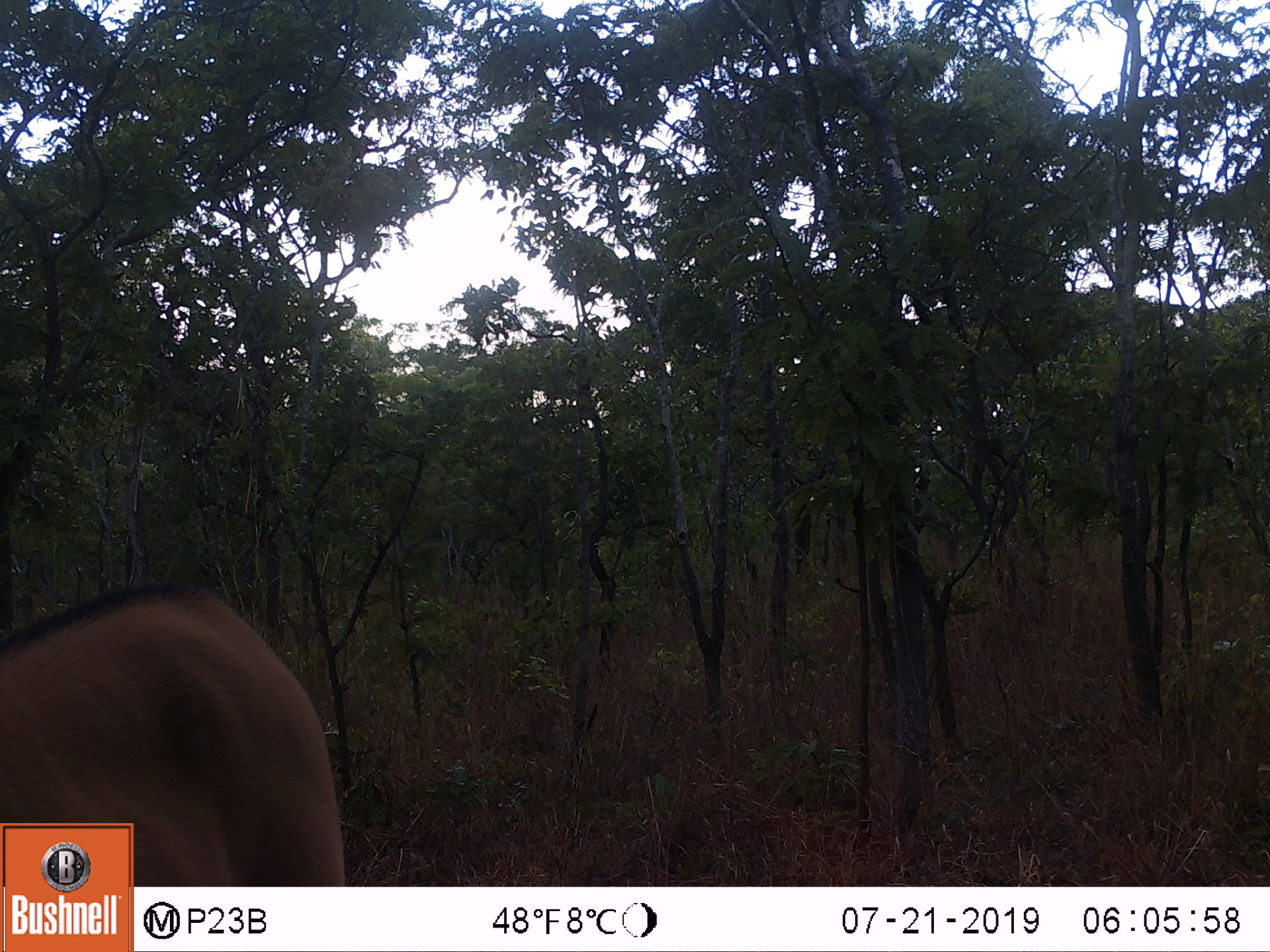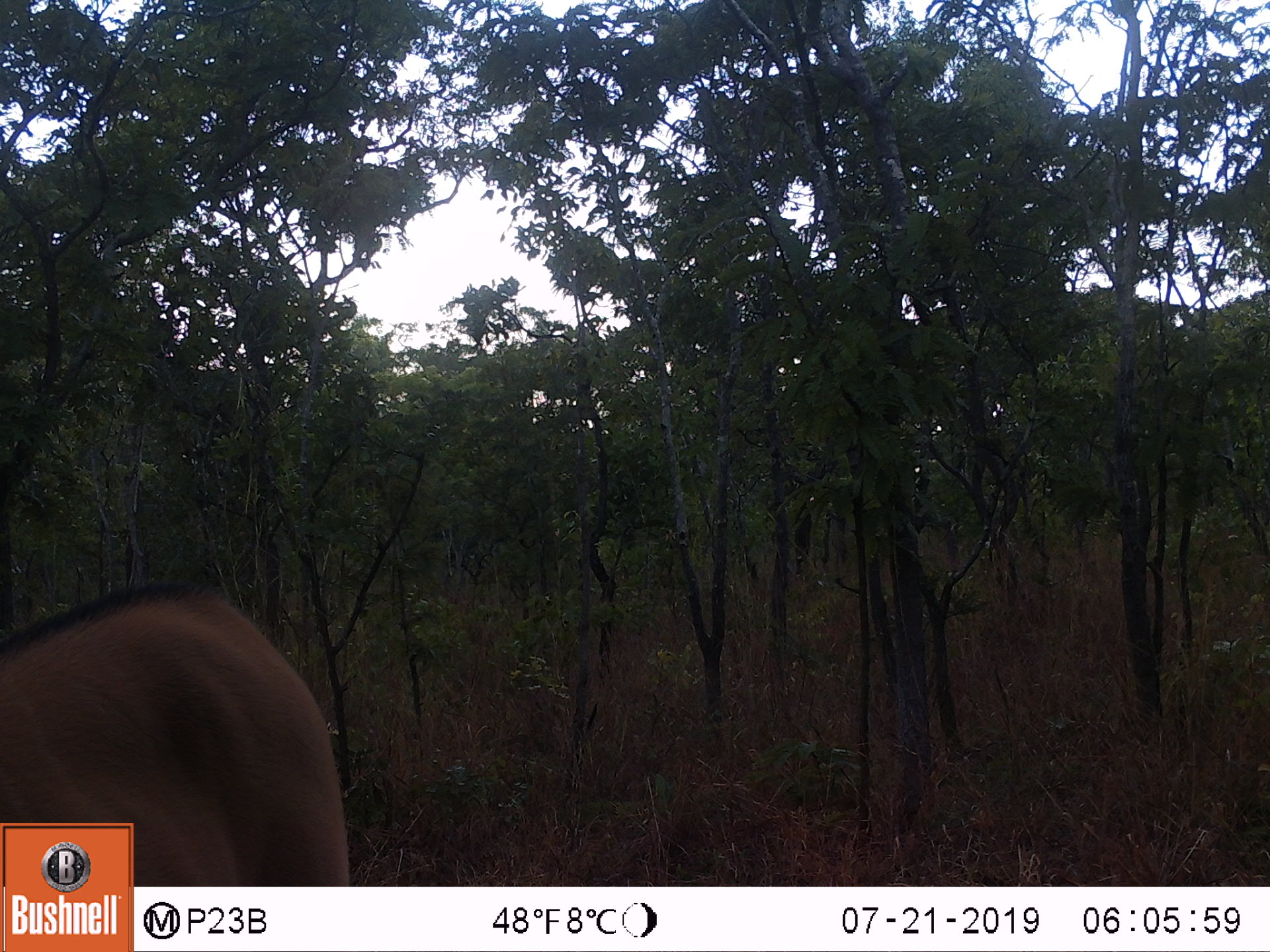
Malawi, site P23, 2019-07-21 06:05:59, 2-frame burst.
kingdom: Animalia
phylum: Chordata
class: Mammalia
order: Artiodactyla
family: Bovidae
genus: Tragelaphus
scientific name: Tragelaphus oryx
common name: common eland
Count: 1.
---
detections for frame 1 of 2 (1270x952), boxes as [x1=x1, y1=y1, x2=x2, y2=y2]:
common eland: [x1=8, y1=570, x2=346, y2=819]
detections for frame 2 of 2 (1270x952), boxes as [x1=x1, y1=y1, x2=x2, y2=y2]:
common eland: [x1=5, y1=579, x2=351, y2=816]